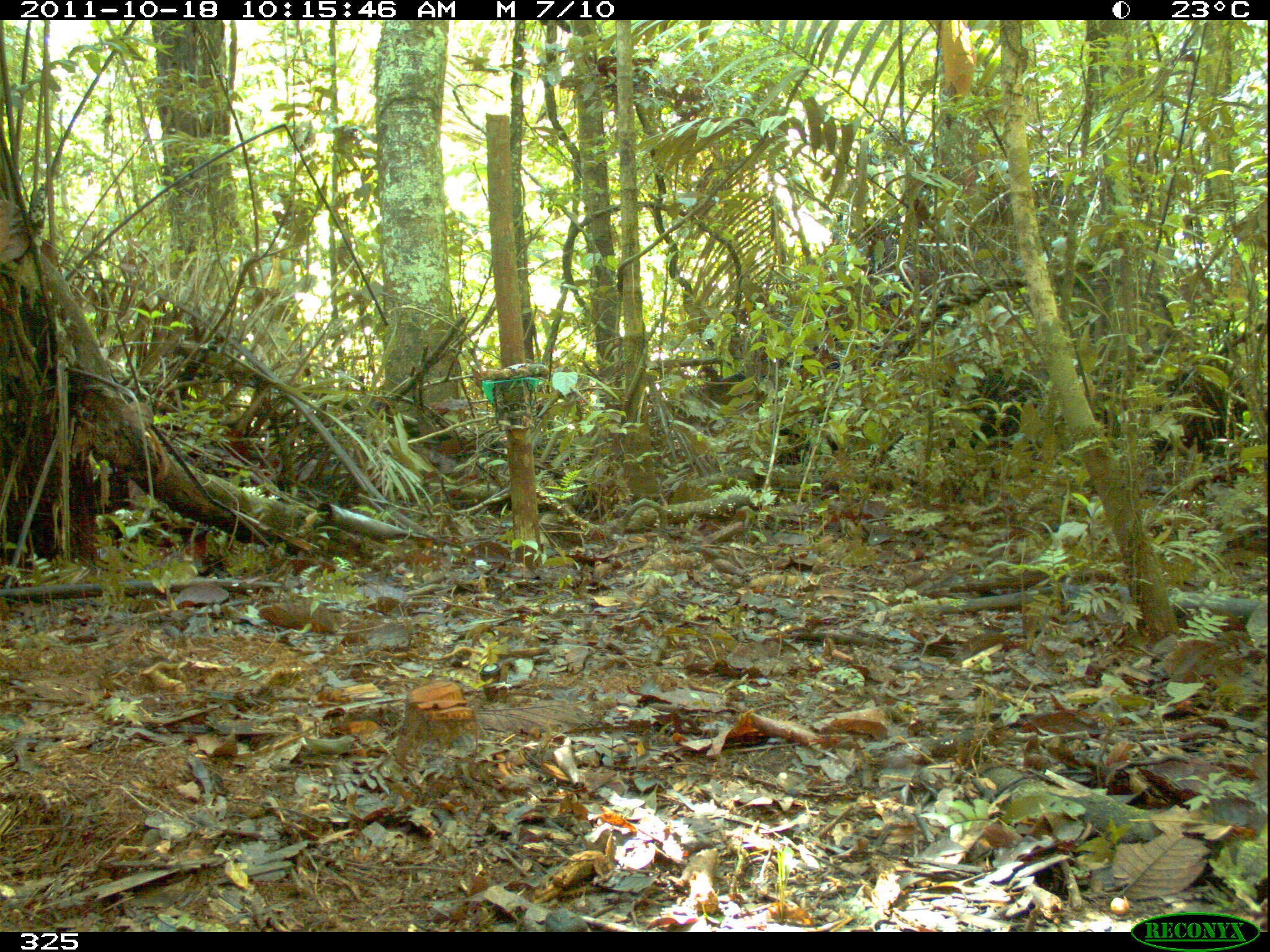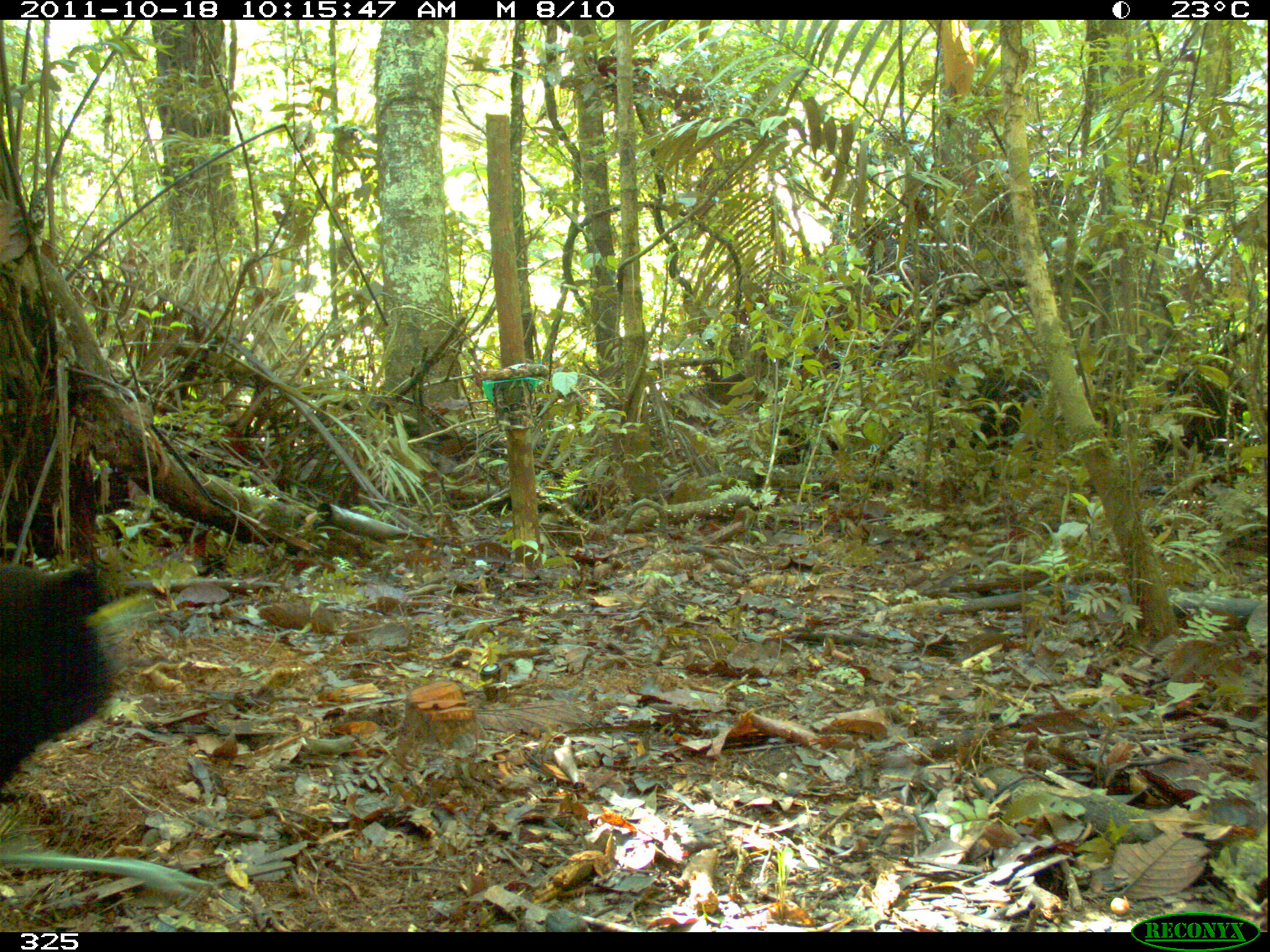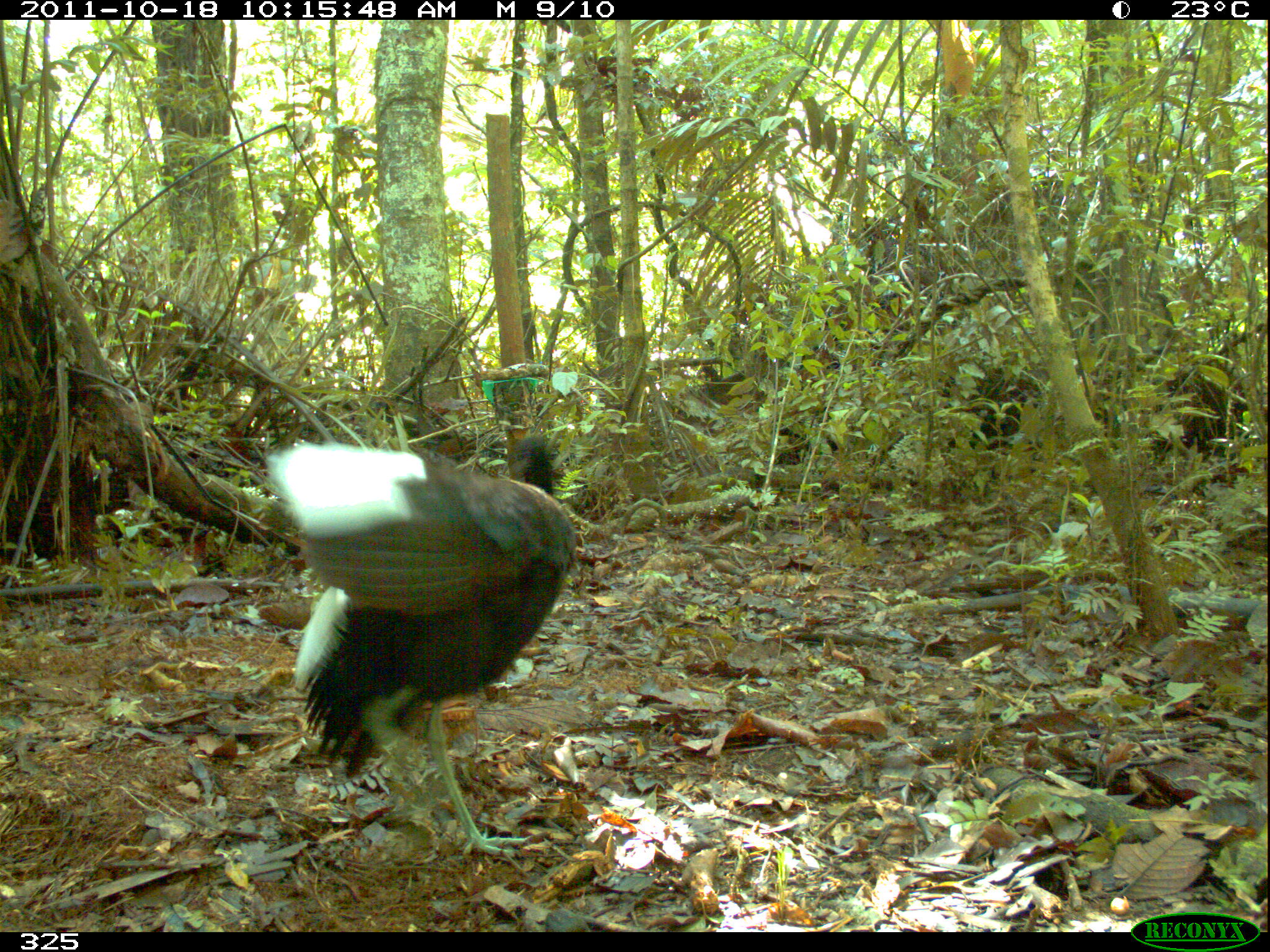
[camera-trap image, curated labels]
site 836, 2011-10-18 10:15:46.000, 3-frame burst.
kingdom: Animalia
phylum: Chordata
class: Aves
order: Gruiformes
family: Psophiidae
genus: Psophia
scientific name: Psophia leucoptera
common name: pale-winged trumpeter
Psophia leucoptera (pale-winged trumpeter).